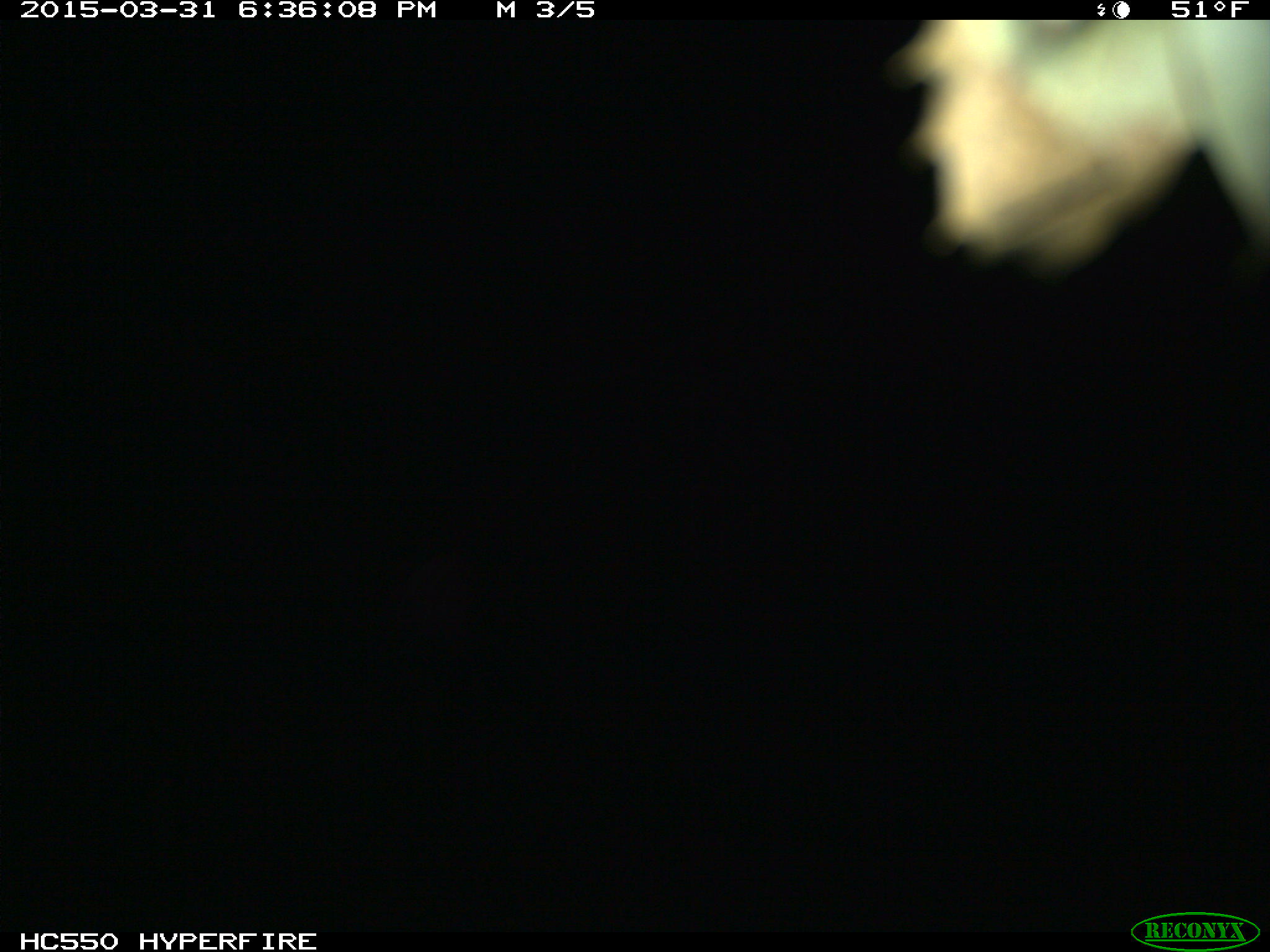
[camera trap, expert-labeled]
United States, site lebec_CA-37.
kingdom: Animalia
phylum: Chordata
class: Mammalia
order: Artiodactyla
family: Bovidae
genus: Bos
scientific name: Bos taurus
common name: domestic cow